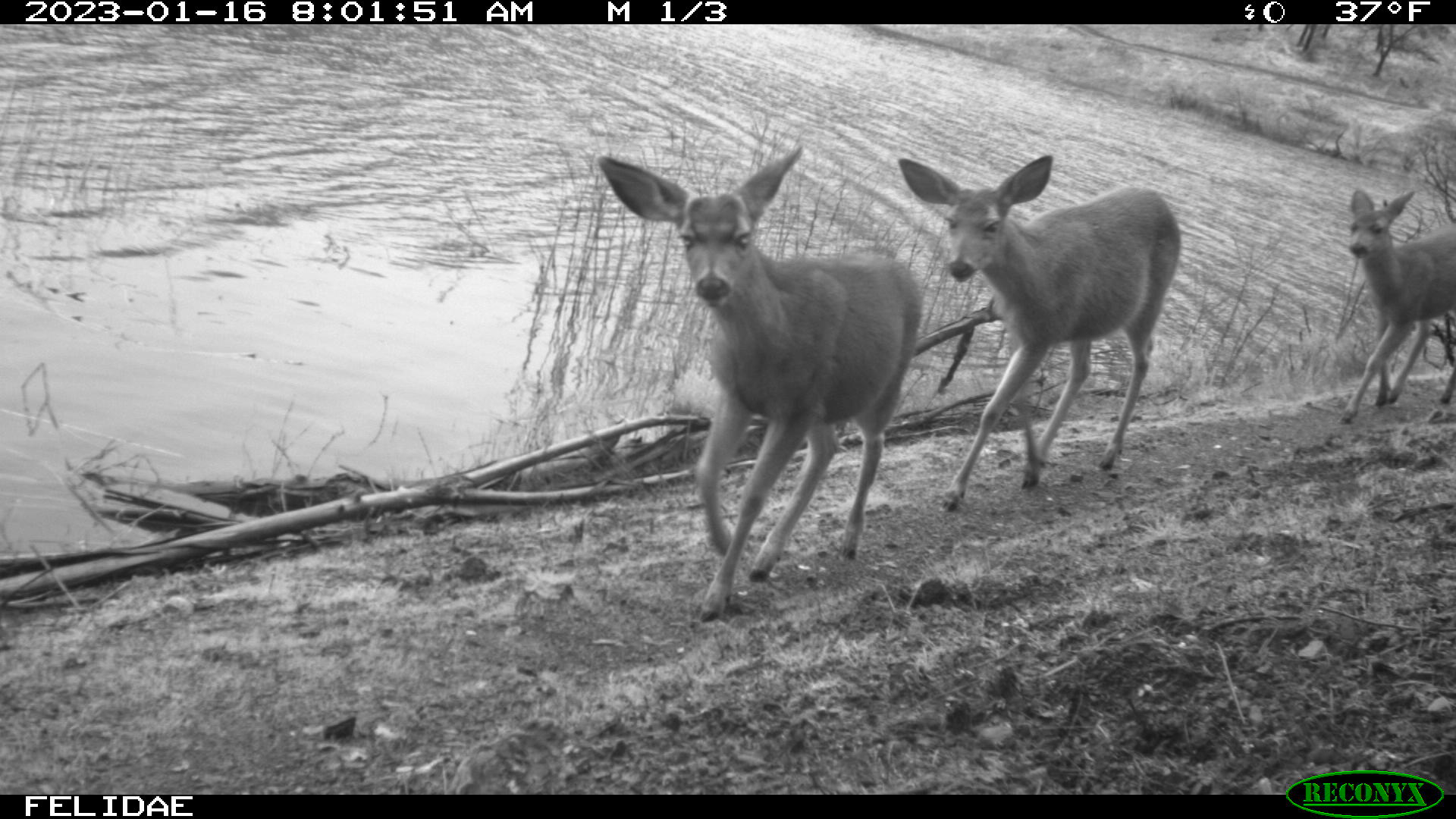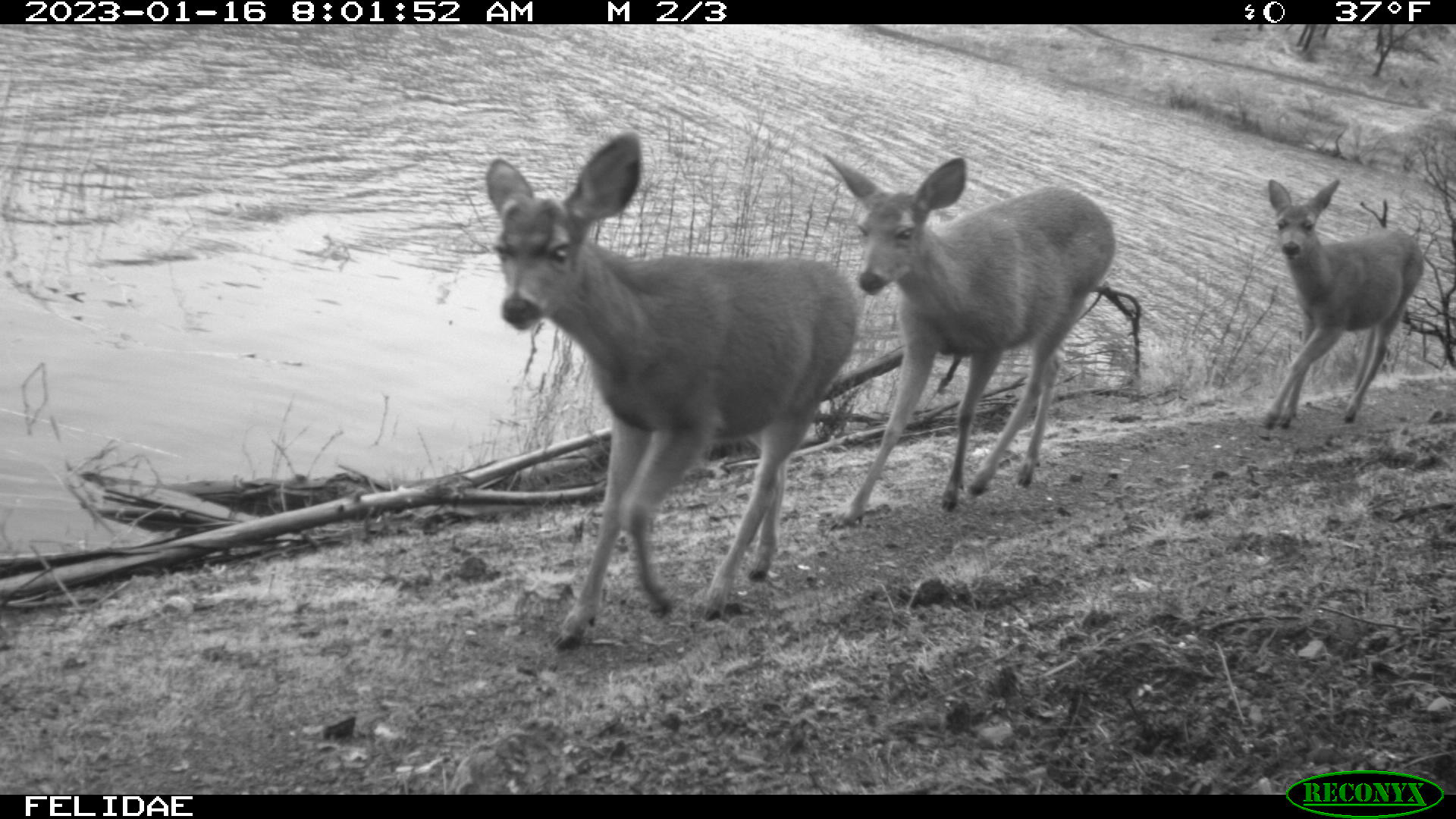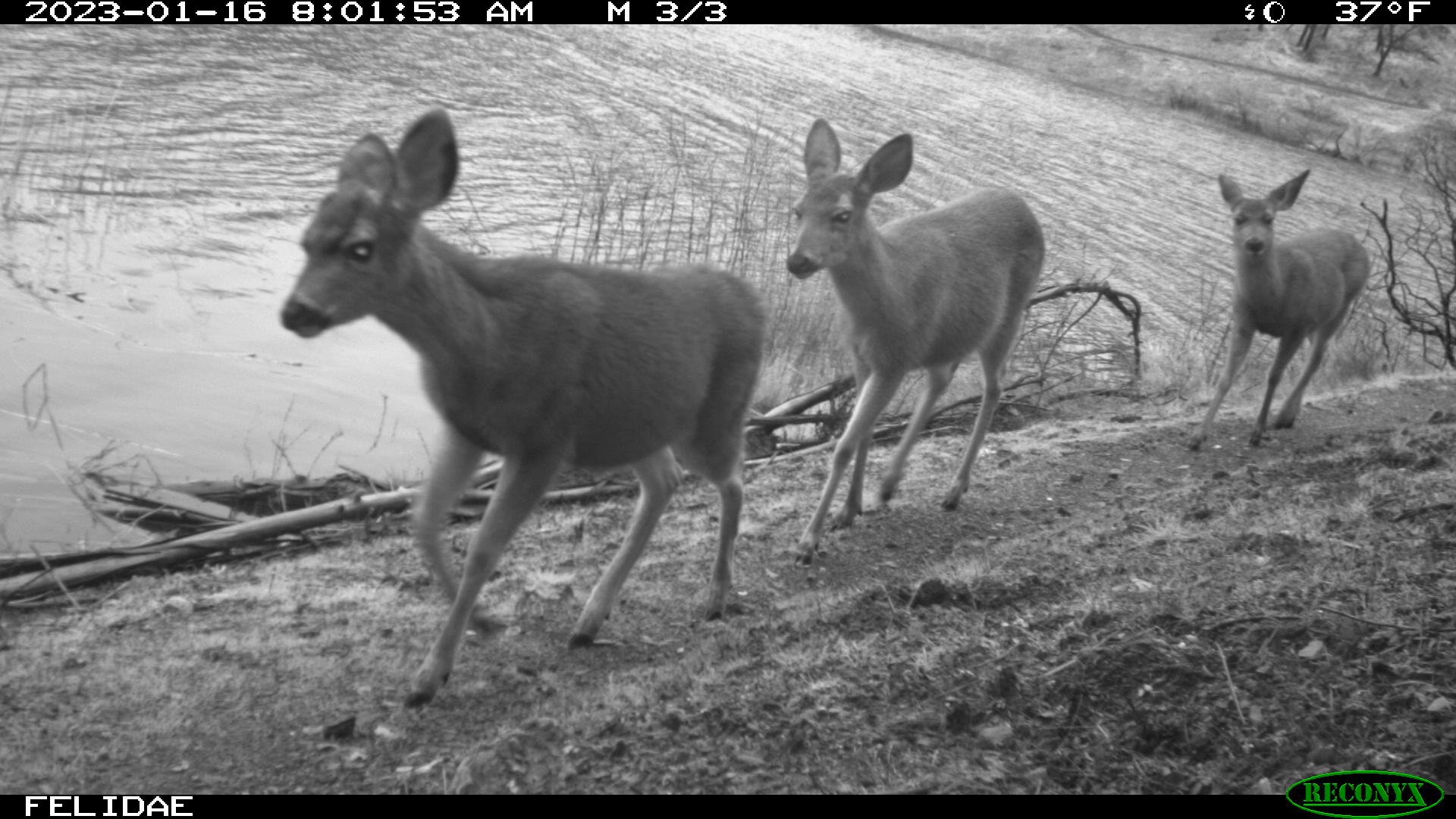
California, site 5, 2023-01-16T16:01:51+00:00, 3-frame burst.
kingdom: Animalia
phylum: Chordata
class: Mammalia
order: Artiodactyla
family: Cervidae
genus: Odocoileus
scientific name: Odocoileus hemionus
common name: mule deer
Mule deer (Odocoileus hemionus).